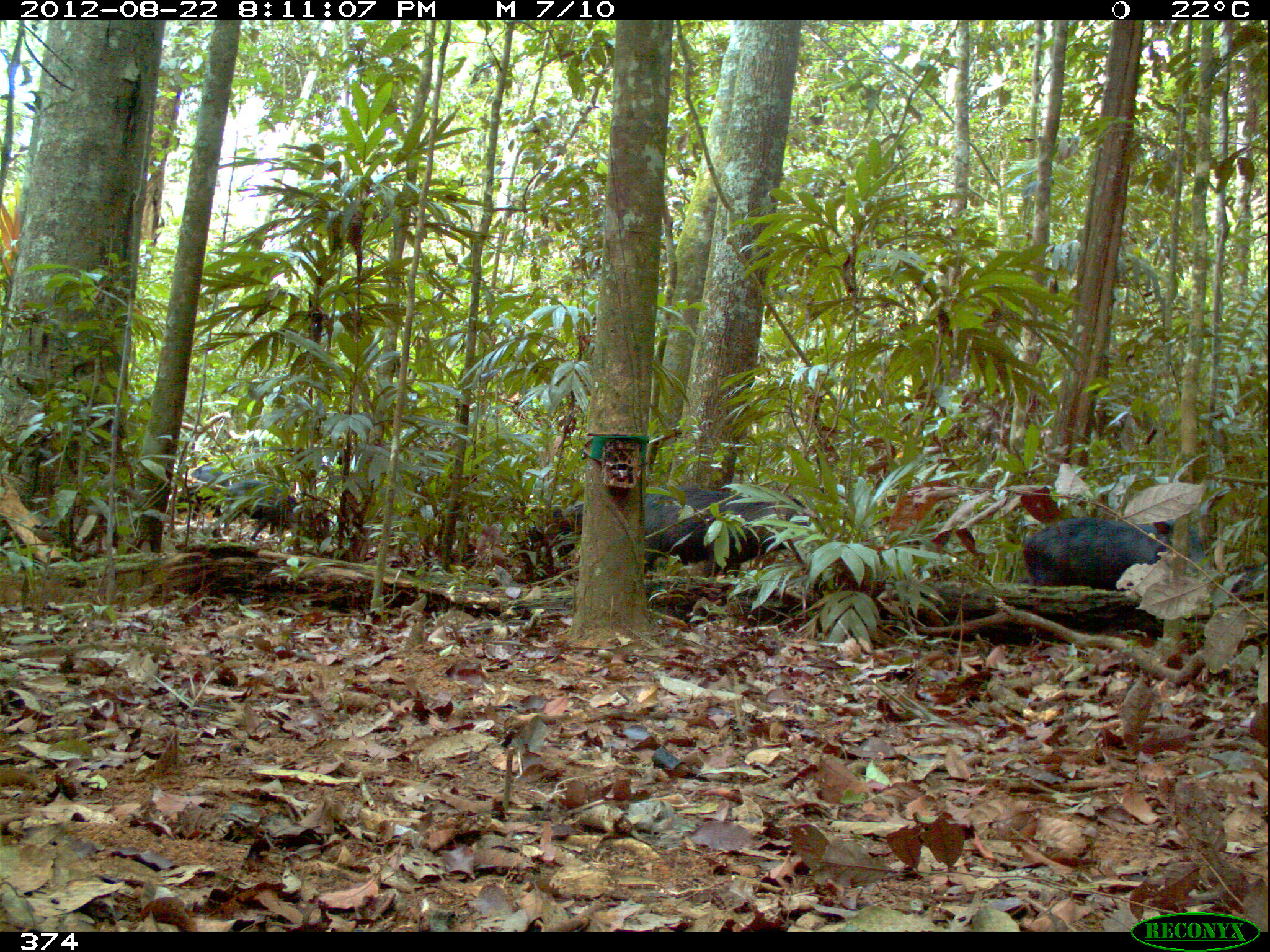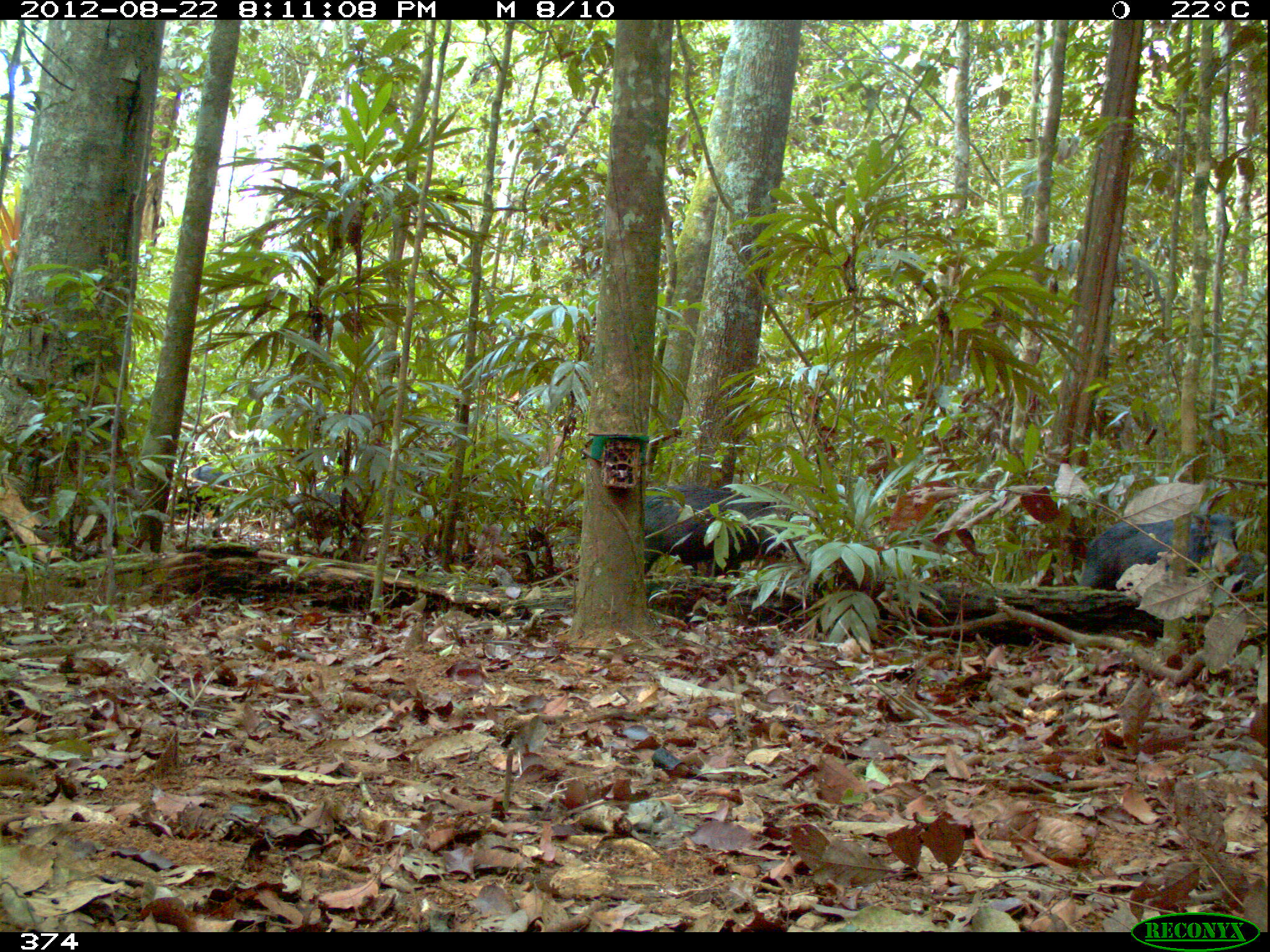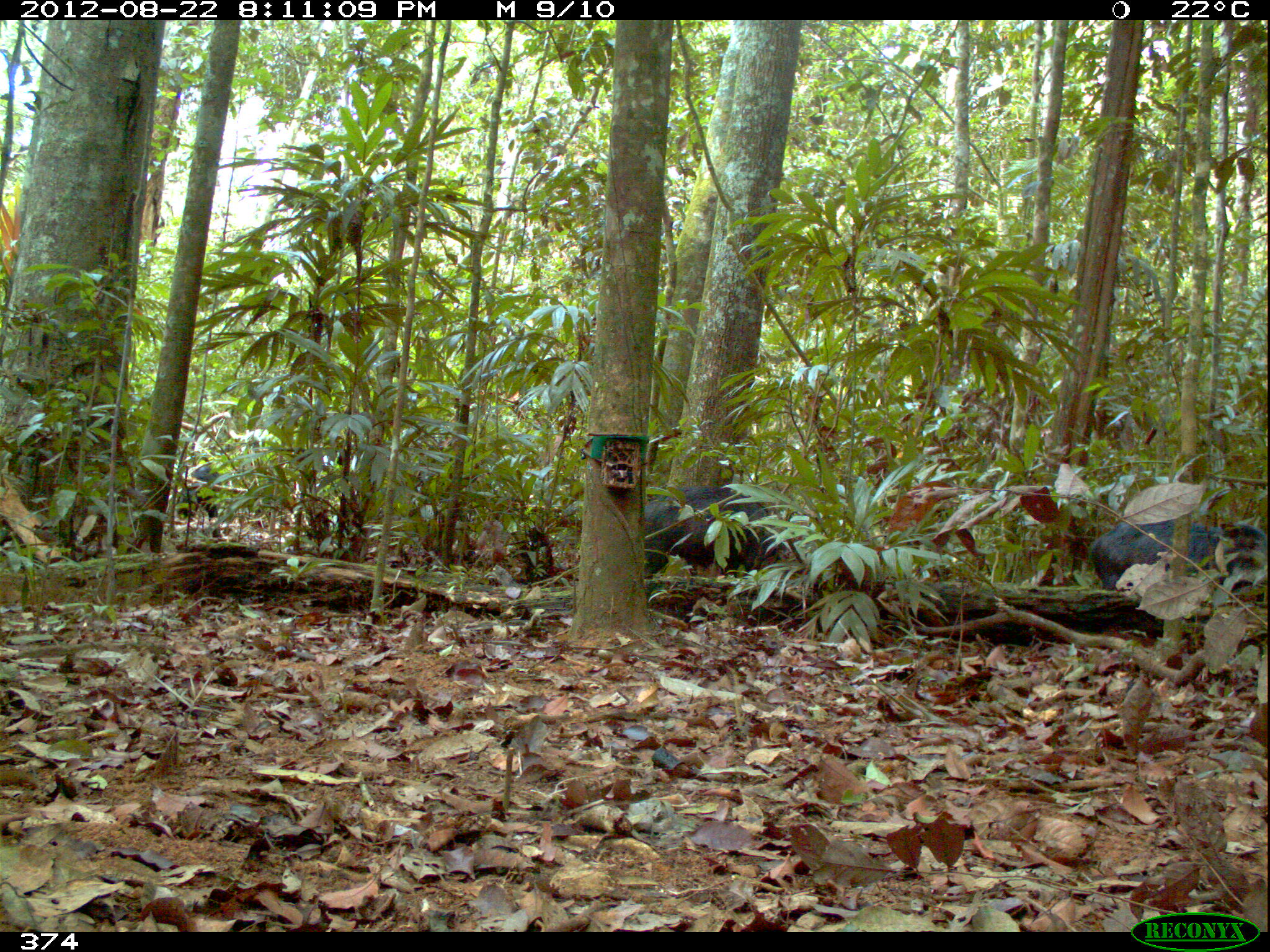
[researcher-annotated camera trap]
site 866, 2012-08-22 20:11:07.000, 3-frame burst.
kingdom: Animalia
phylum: Chordata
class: Mammalia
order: Artiodactyla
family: Tayassuidae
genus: Tayassu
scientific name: Tayassu pecari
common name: white-lipped peccary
Tayassu pecari (white-lipped peccary).